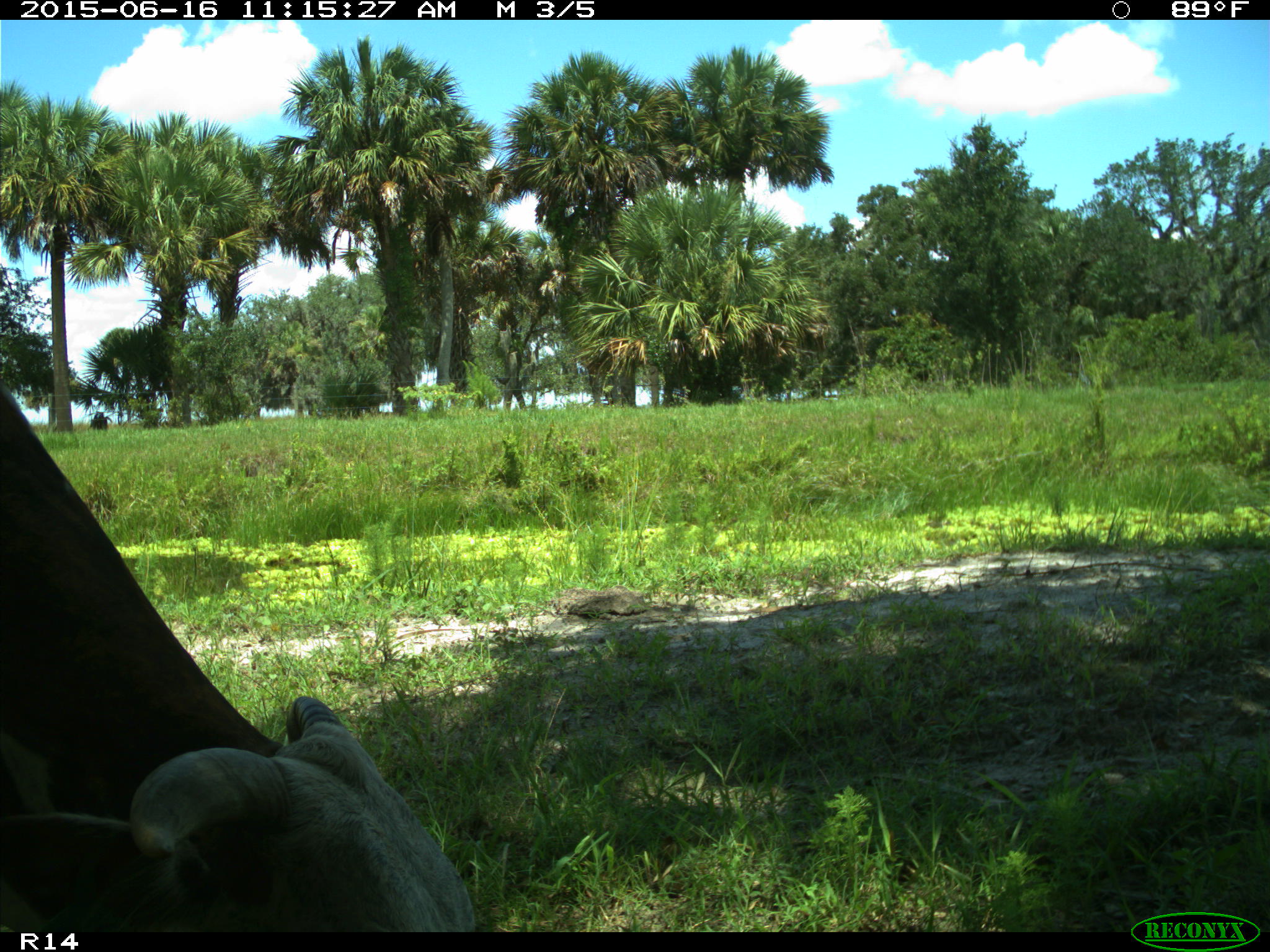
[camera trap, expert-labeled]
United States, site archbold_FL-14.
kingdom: Animalia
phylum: Chordata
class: Mammalia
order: Artiodactyla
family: Bovidae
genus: Bos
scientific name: Bos taurus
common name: domestic cow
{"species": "Bos taurus (domestic cow)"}